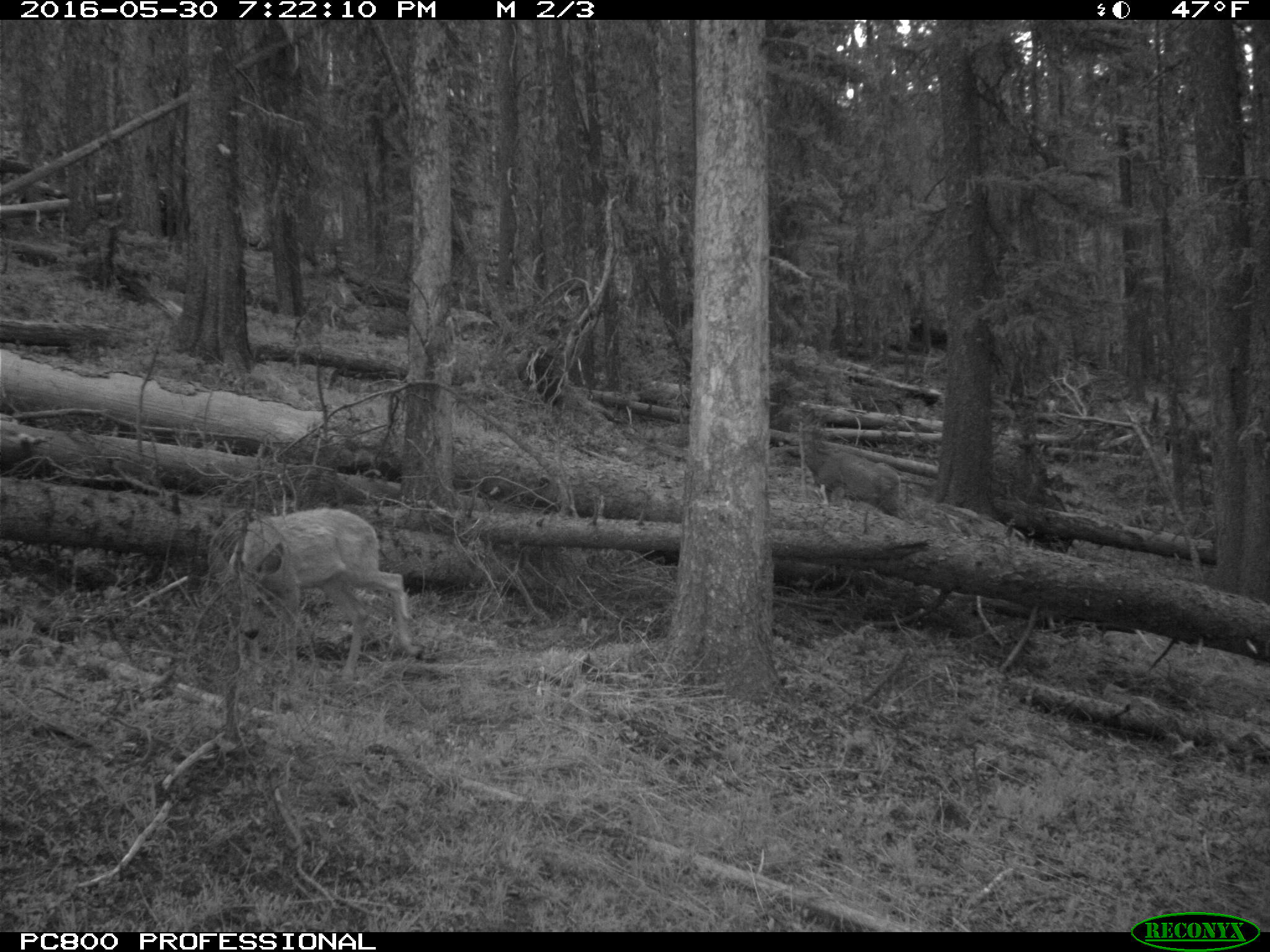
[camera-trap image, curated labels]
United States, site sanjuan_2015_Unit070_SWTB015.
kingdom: Animalia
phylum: Chordata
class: Mammalia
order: Artiodactyla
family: Cervidae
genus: Odocoileus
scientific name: Odocoileus hemionus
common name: mule deer